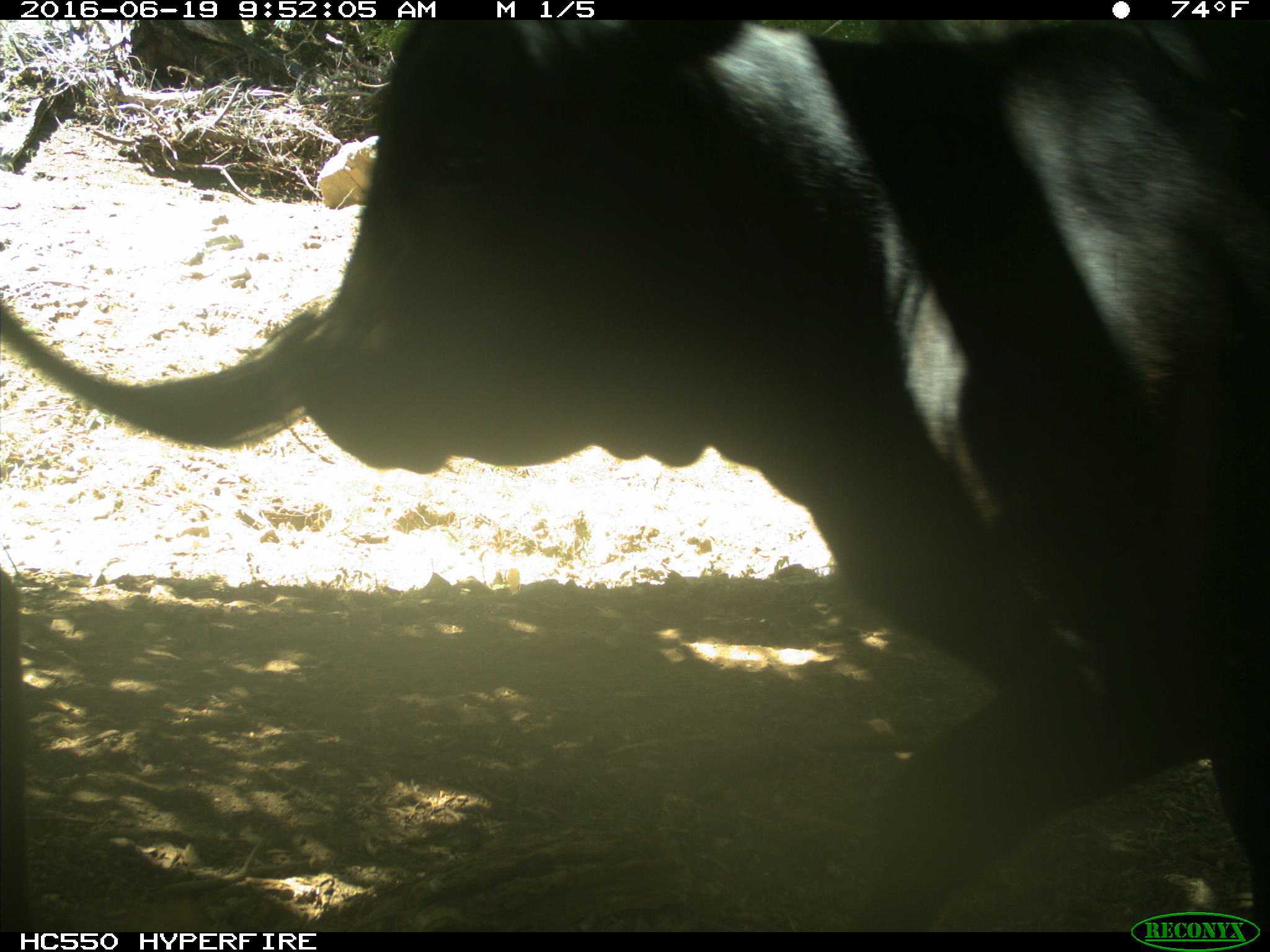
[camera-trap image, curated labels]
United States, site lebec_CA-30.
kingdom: Animalia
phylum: Chordata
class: Mammalia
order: Artiodactyla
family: Bovidae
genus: Bos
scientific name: Bos taurus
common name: domestic cow